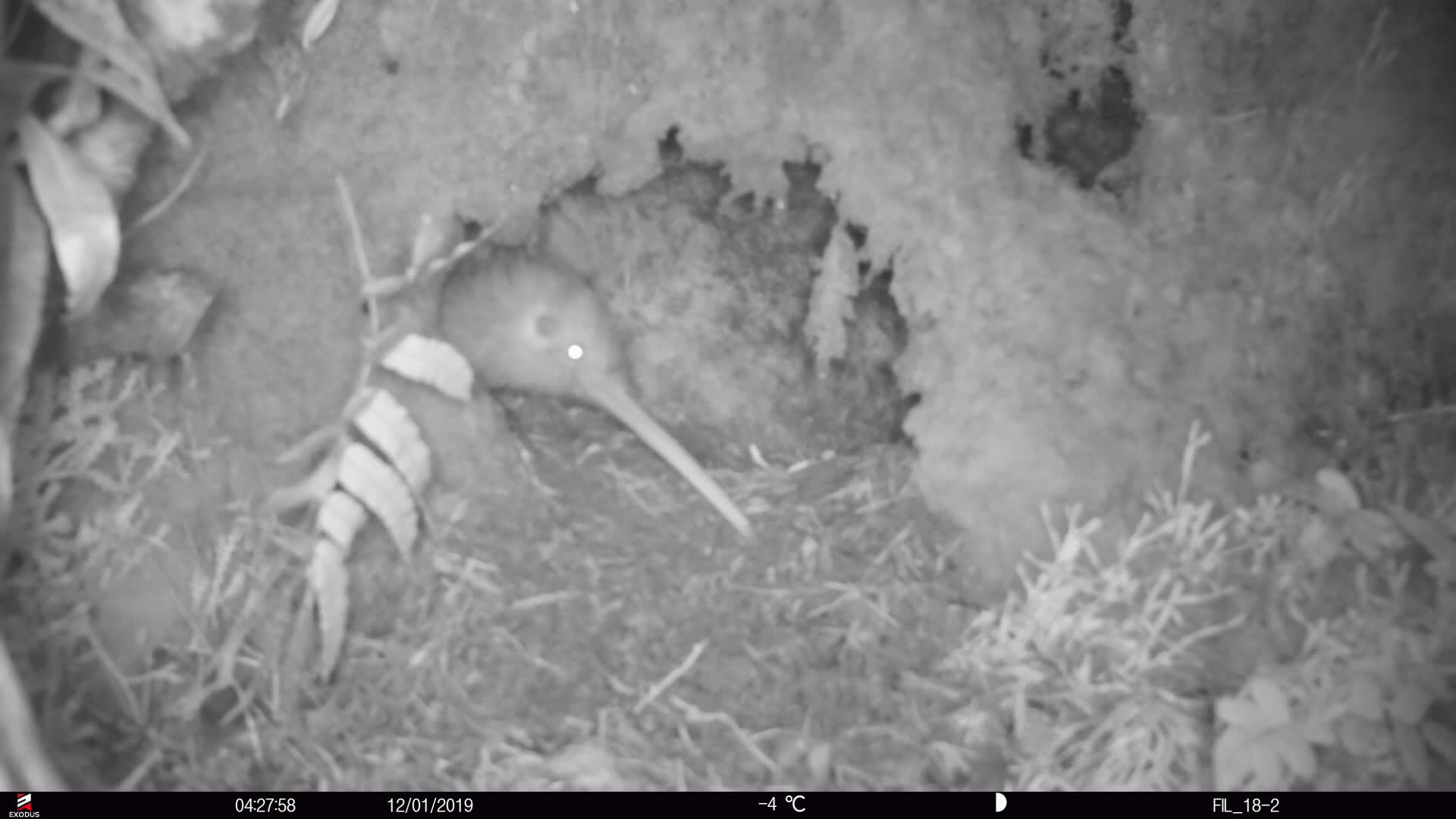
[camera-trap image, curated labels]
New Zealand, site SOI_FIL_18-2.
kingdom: Animalia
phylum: Chordata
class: Aves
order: Apterygiformes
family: Apterygidae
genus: Apteryx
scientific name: Apteryx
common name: kiwi